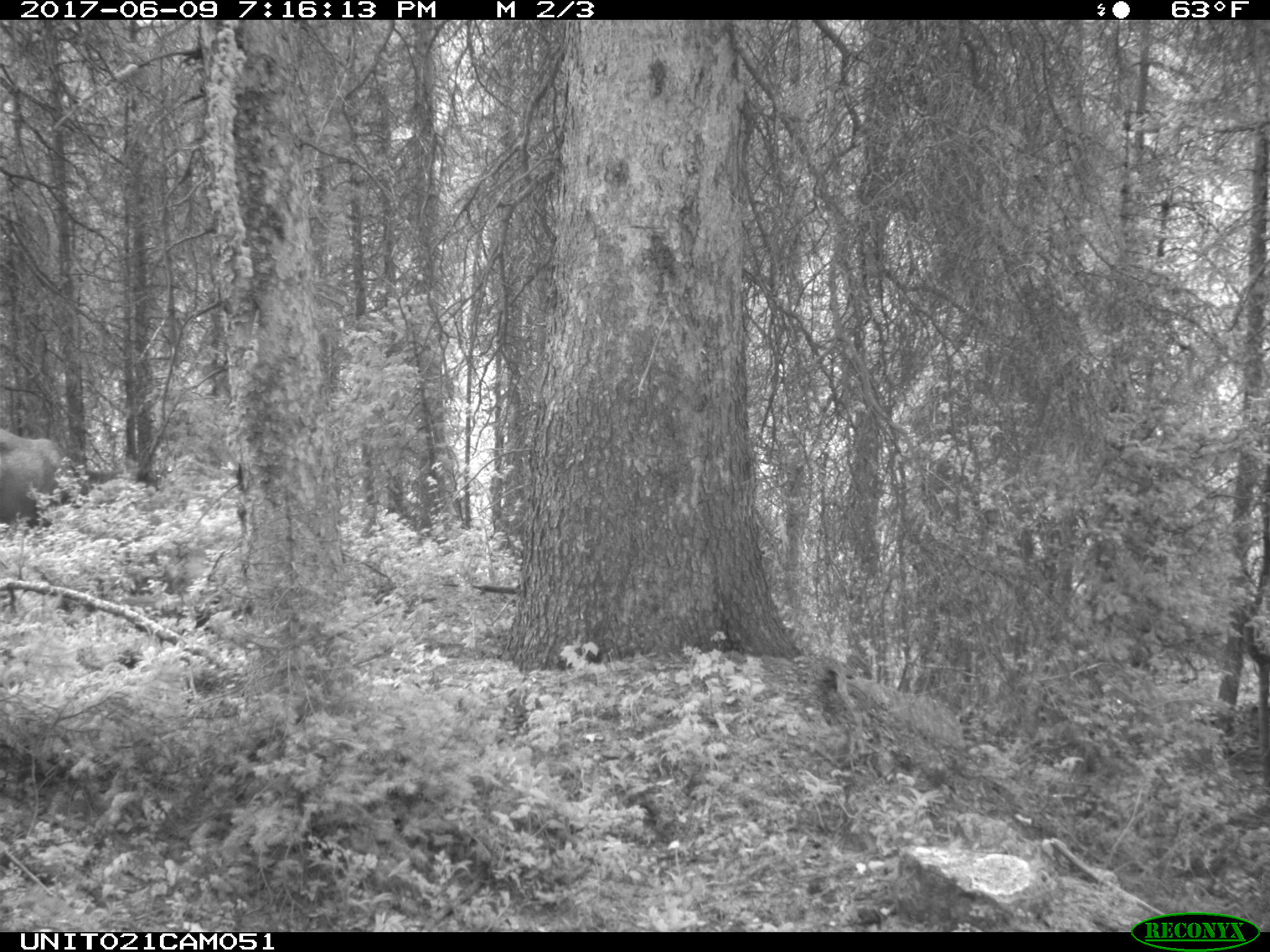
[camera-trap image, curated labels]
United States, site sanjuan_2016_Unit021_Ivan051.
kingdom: Animalia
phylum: Chordata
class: Mammalia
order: Artiodactyla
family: Cervidae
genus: Cervus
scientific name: Cervus elaphus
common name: red deer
Cervus elaphus (red deer).